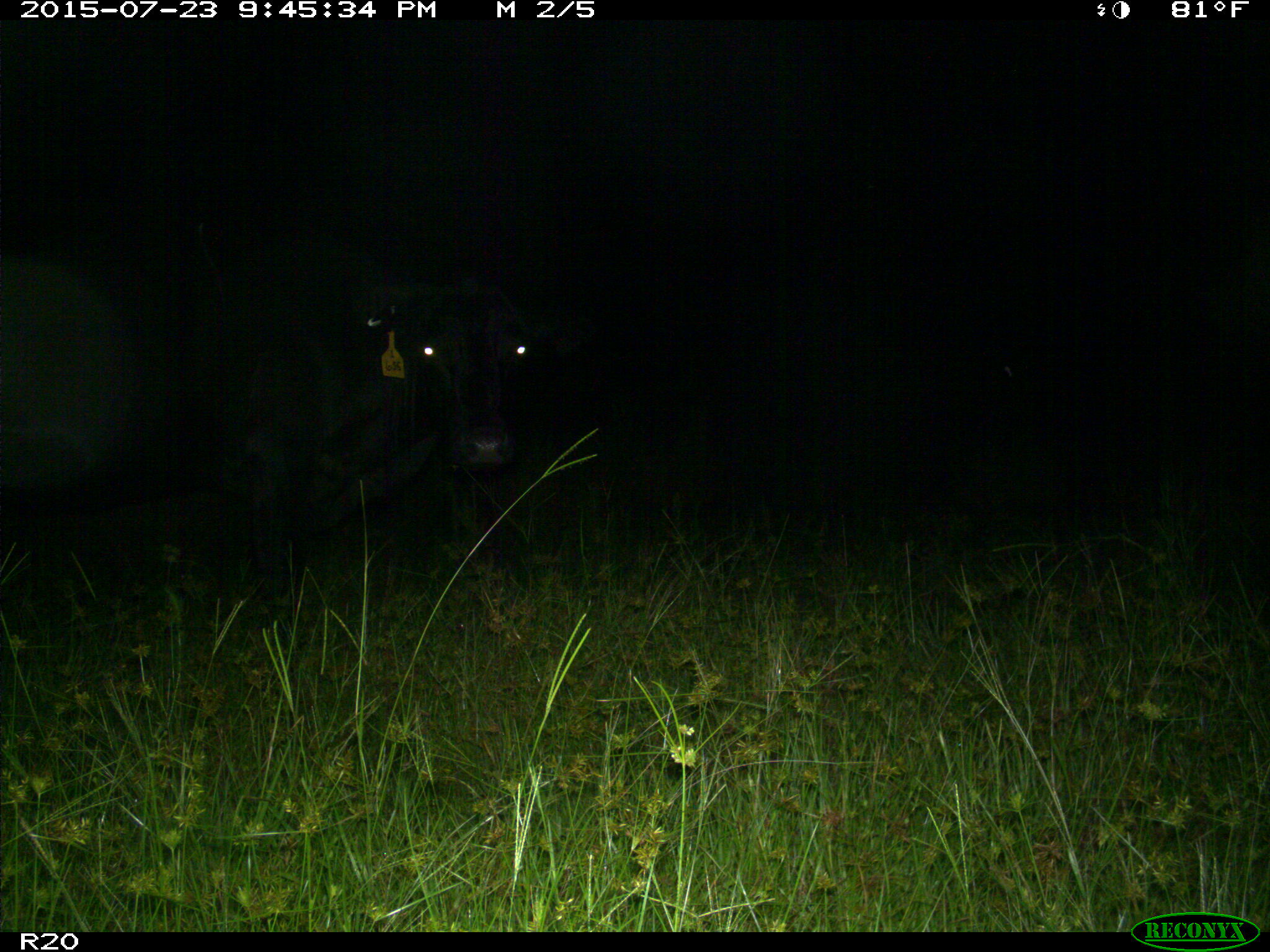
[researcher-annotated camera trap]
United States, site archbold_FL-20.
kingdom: Animalia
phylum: Chordata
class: Mammalia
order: Artiodactyla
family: Bovidae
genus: Bos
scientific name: Bos taurus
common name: domestic cow